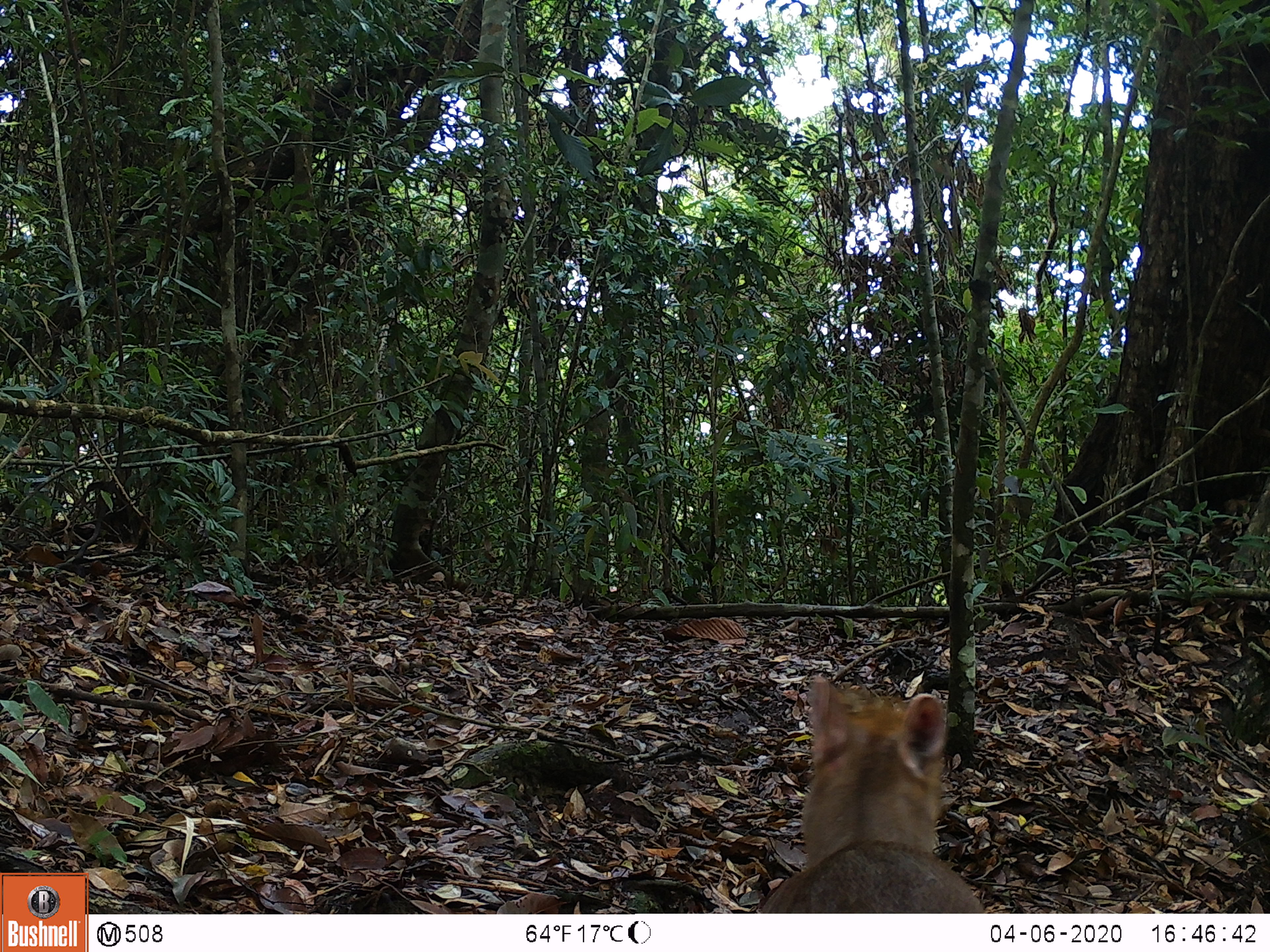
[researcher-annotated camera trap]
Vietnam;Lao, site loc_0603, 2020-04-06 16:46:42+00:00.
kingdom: Animalia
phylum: Chordata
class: Mammalia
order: Artiodactyla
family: Cervidae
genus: Muntiacus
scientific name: Muntiacus rooseveltorum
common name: roosevelt's muntjac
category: roosevelts muntjac group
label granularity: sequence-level